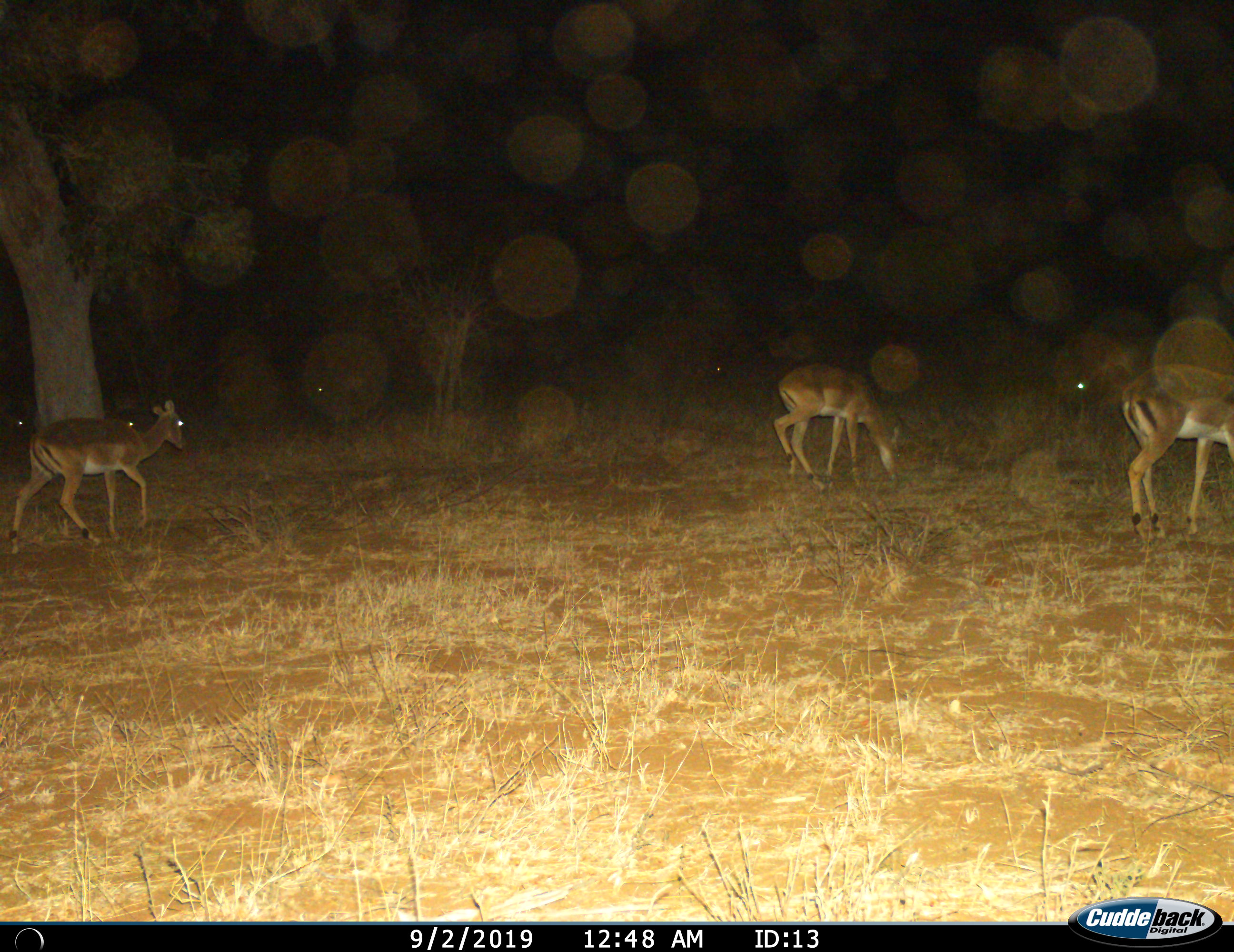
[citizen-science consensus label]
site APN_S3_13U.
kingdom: Animalia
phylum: Chordata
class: Mammalia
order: Artiodactyla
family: Bovidae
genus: Aepyceros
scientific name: Aepyceros melampus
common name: impala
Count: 3.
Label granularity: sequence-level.